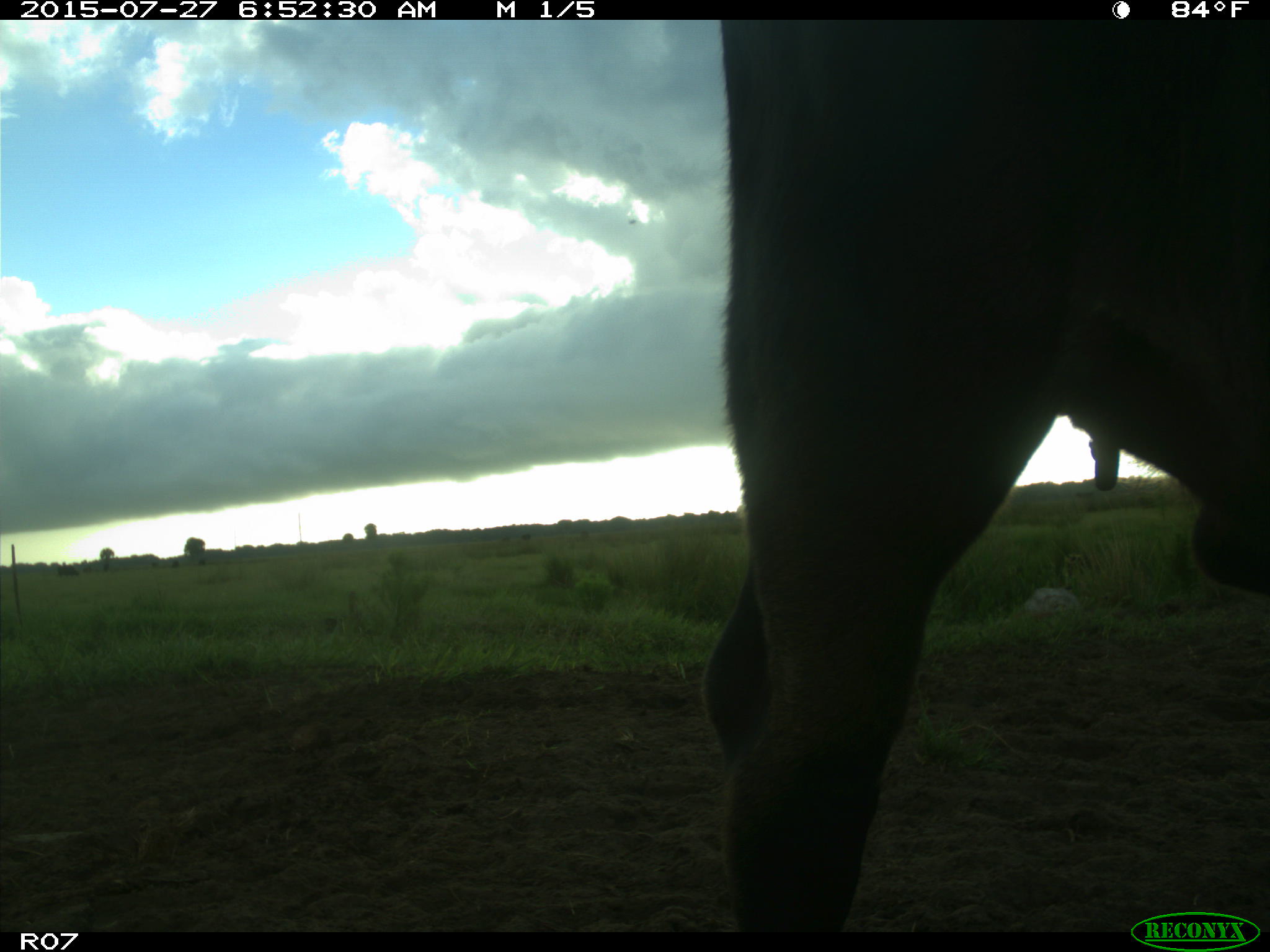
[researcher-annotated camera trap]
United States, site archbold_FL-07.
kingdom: Animalia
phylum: Chordata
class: Mammalia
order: Artiodactyla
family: Bovidae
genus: Bos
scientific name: Bos taurus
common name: domestic cow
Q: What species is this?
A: Bos taurus (domestic cow).